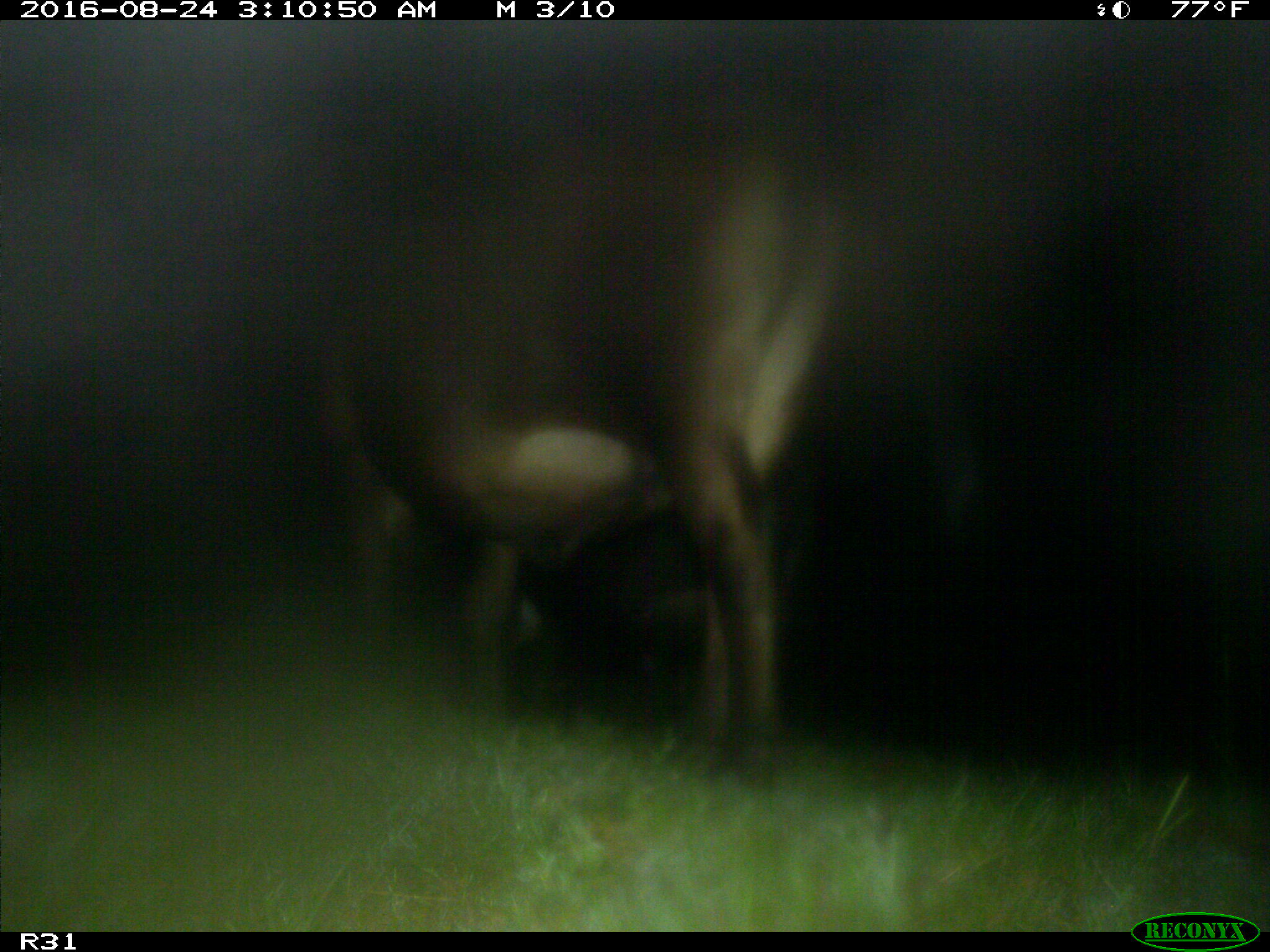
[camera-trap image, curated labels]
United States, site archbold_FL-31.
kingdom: Animalia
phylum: Chordata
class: Mammalia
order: Artiodactyla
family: Bovidae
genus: Bos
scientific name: Bos taurus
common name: domestic cow